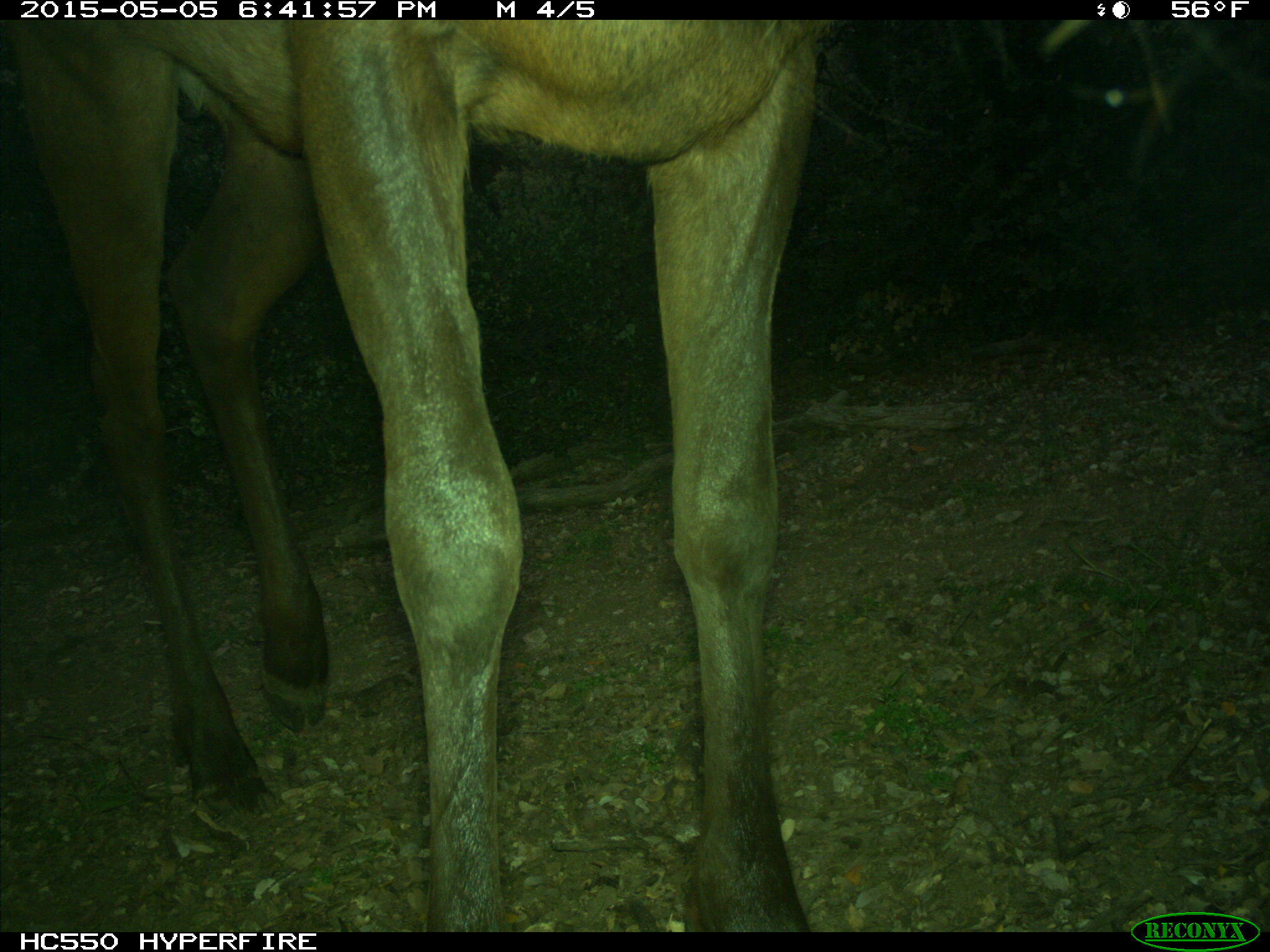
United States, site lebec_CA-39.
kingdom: Animalia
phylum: Chordata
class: Mammalia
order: Artiodactyla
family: Cervidae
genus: Cervus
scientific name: Cervus canadensis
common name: elk